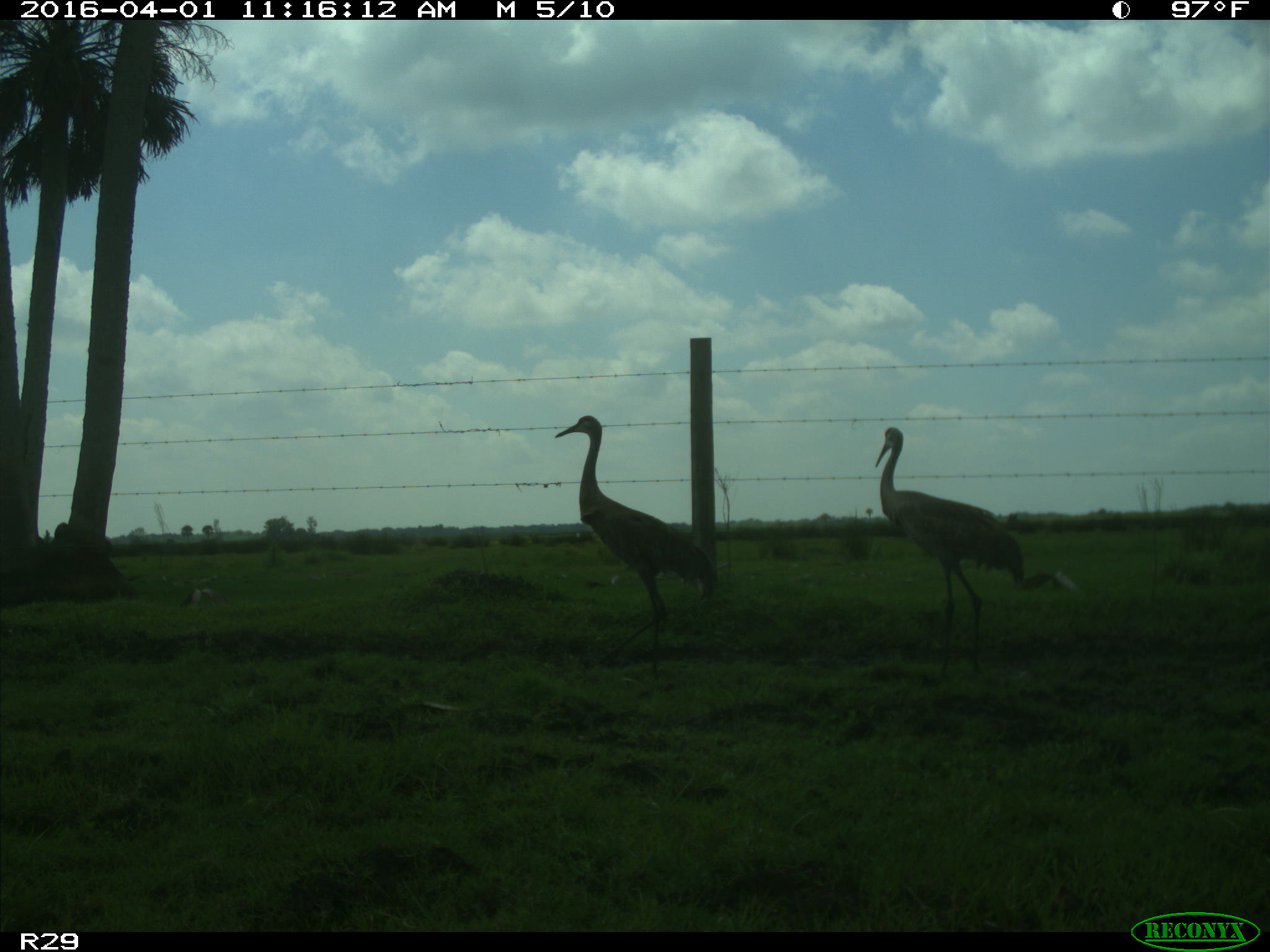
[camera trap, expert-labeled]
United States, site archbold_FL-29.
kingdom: Animalia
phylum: Chordata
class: Aves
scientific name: Aves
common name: birds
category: unidentified bird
Unidentified bird (birds) (Aves).